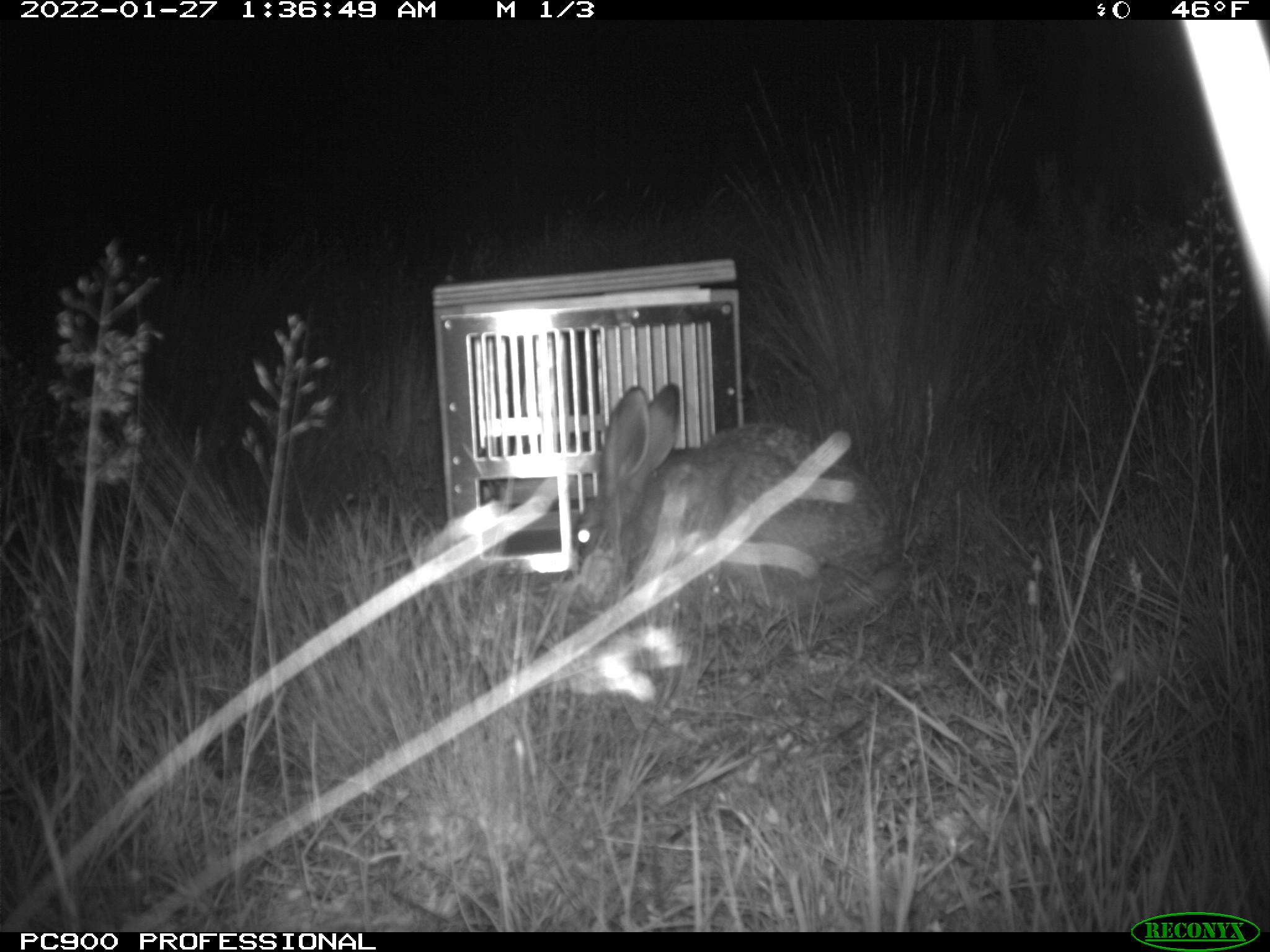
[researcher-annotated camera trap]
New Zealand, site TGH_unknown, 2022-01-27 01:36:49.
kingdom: Animalia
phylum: Chordata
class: Mammalia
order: Lagomorpha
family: Leporidae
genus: Lepus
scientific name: Lepus europaeus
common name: brown hare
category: hare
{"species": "hare (brown hare) (Lepus europaeus)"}